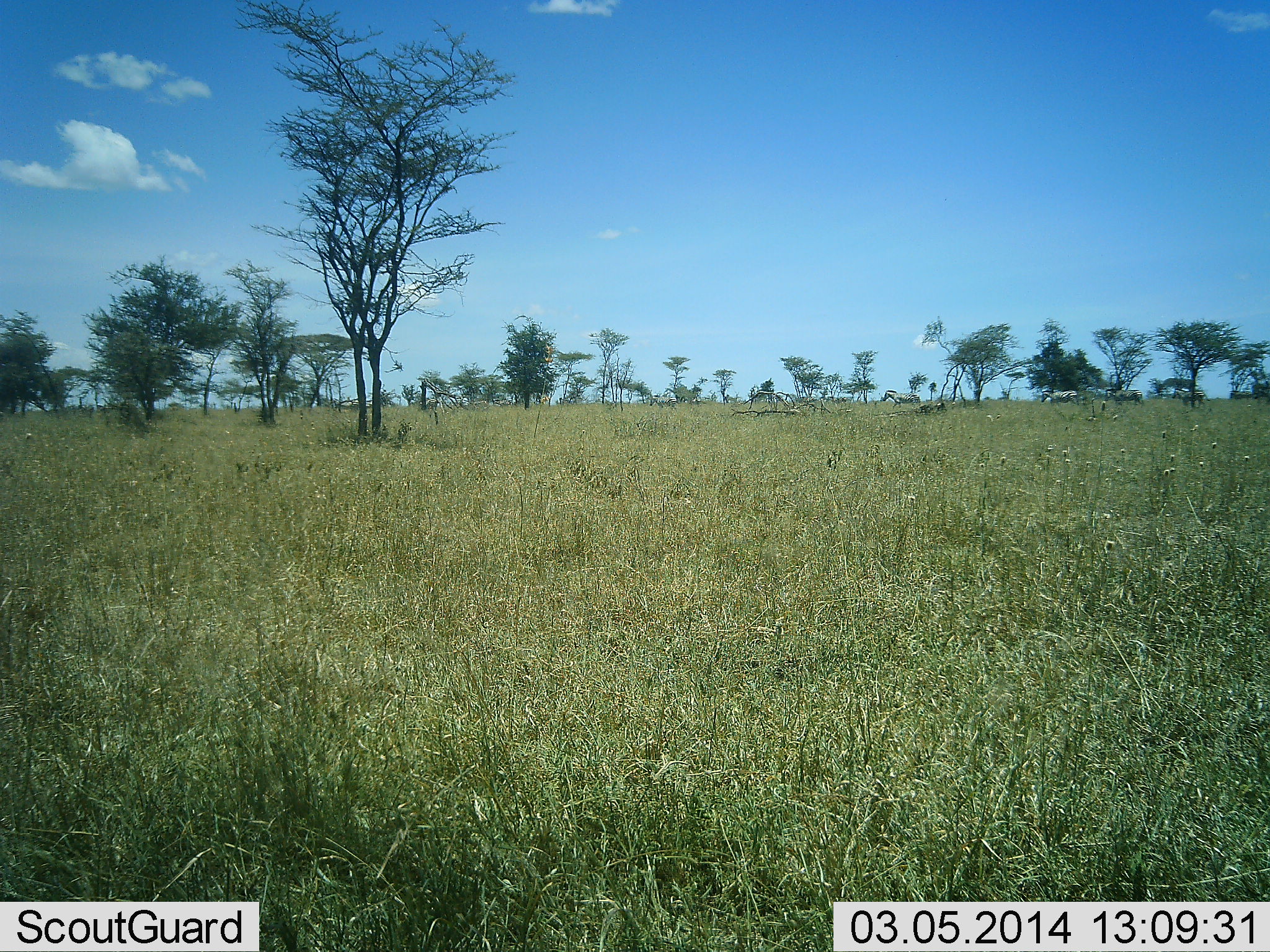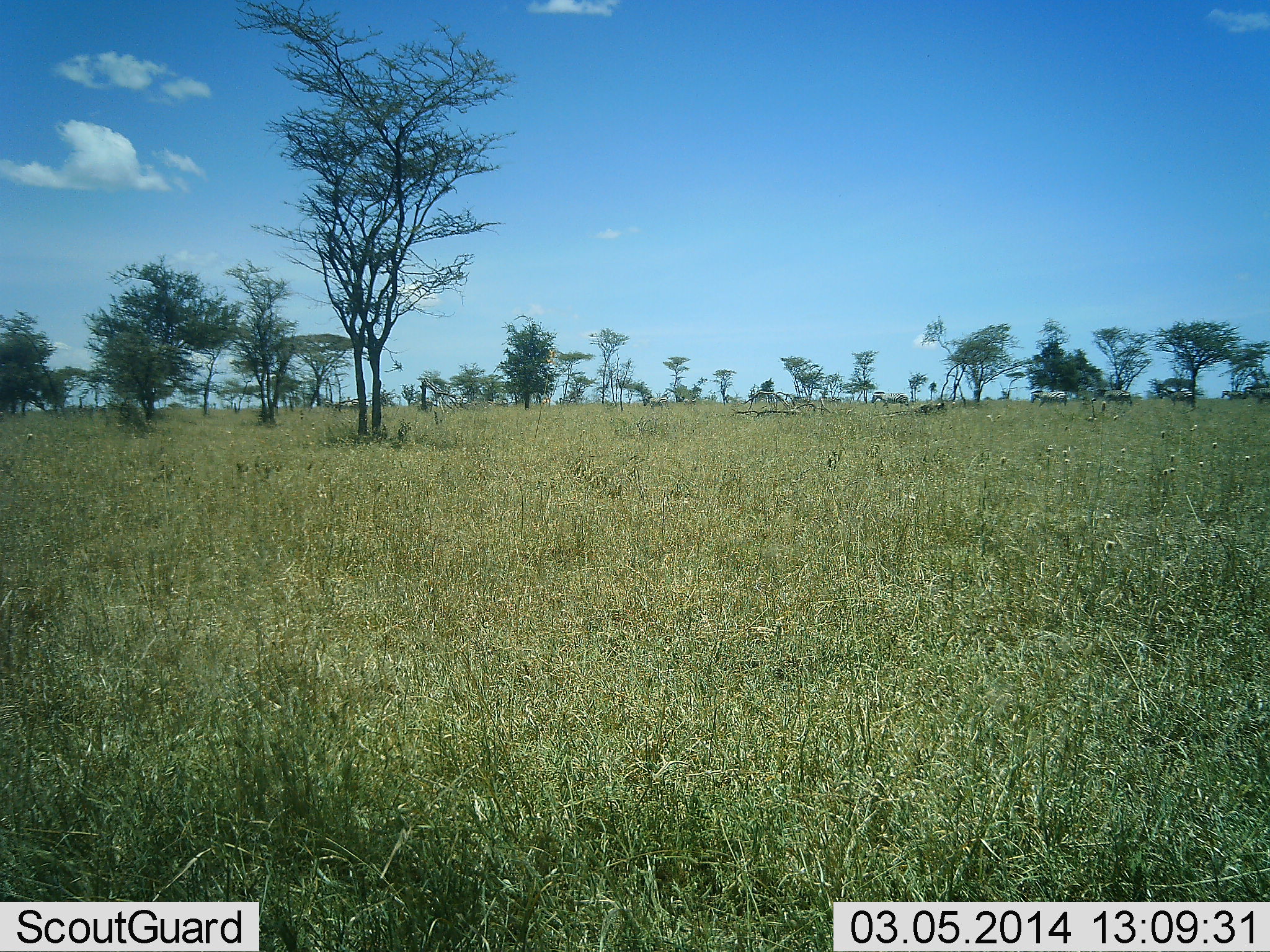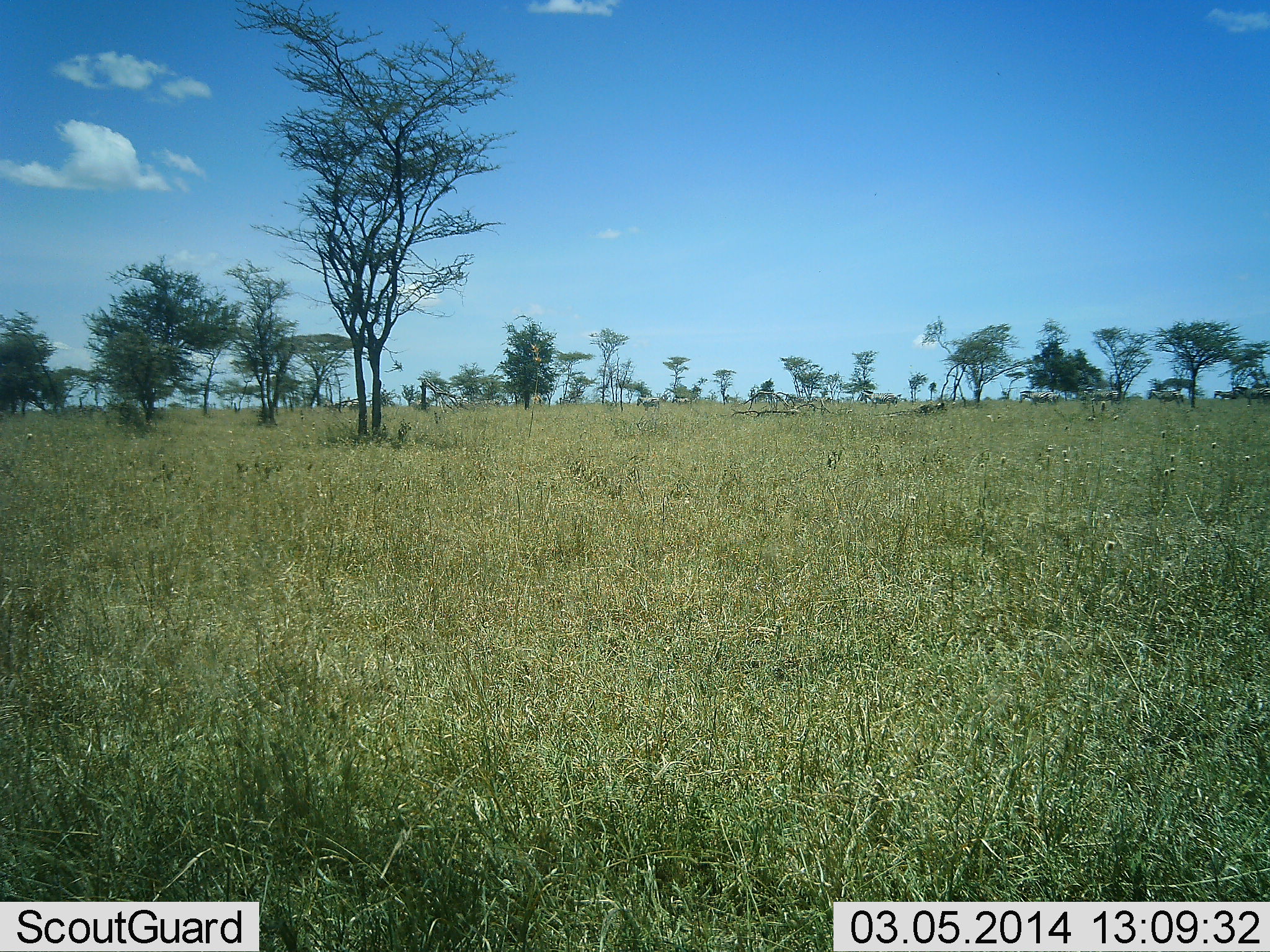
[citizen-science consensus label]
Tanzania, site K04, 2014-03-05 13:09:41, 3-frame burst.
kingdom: Animalia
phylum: Chordata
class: Mammalia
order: Perissodactyla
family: Equidae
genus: Equus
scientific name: Equus quagga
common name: plains zebra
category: zebra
Zebra (plains zebra) (Equus quagga), count 11-50. Behavior (volunteer vote fractions): standing 0%, resting 0%, moving 100%, interacting 0%. Young present (vote fraction): 0%. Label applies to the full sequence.